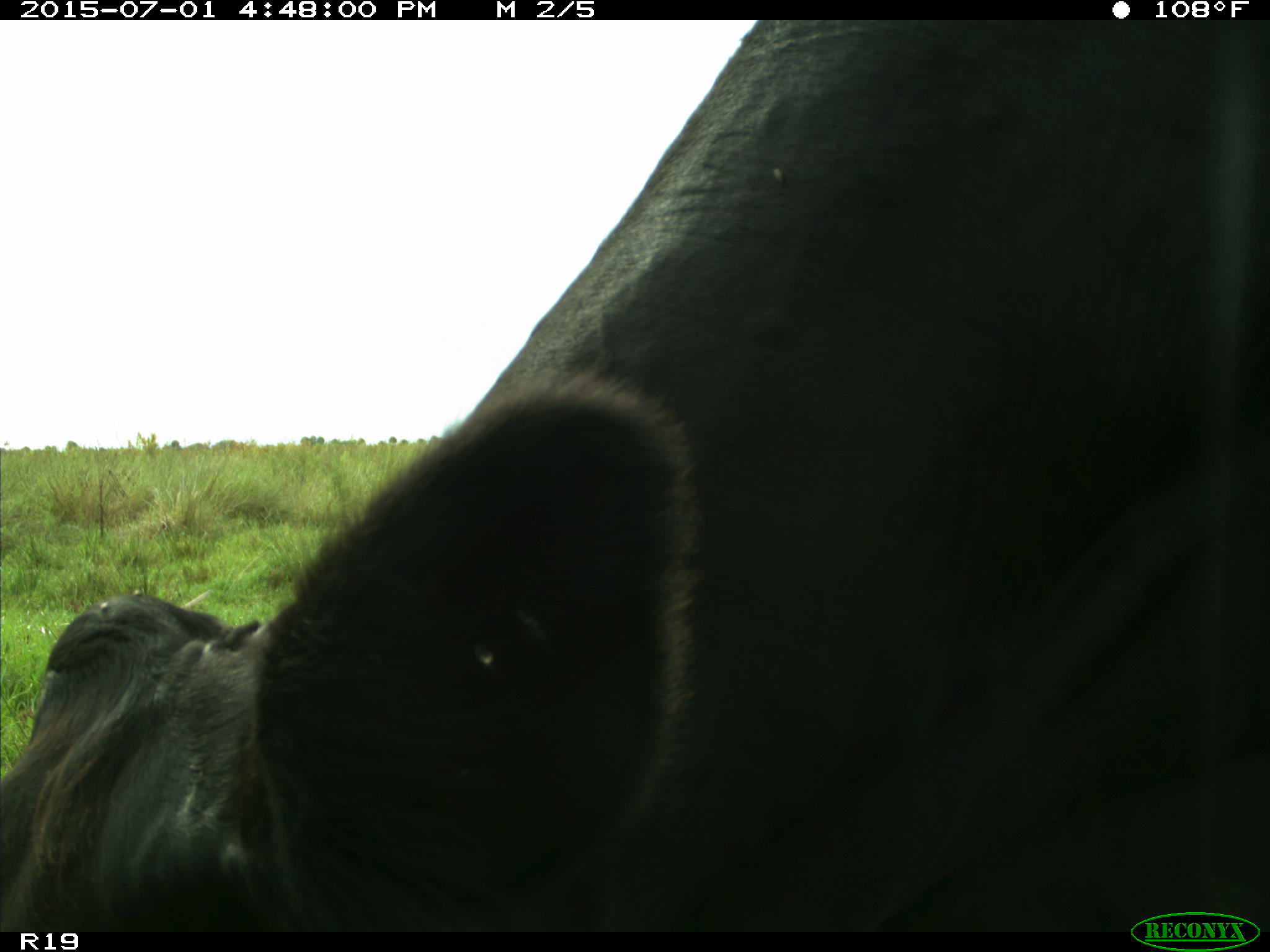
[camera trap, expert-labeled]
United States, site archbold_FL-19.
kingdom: Animalia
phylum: Chordata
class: Mammalia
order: Artiodactyla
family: Bovidae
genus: Bos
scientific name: Bos taurus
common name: domestic cow